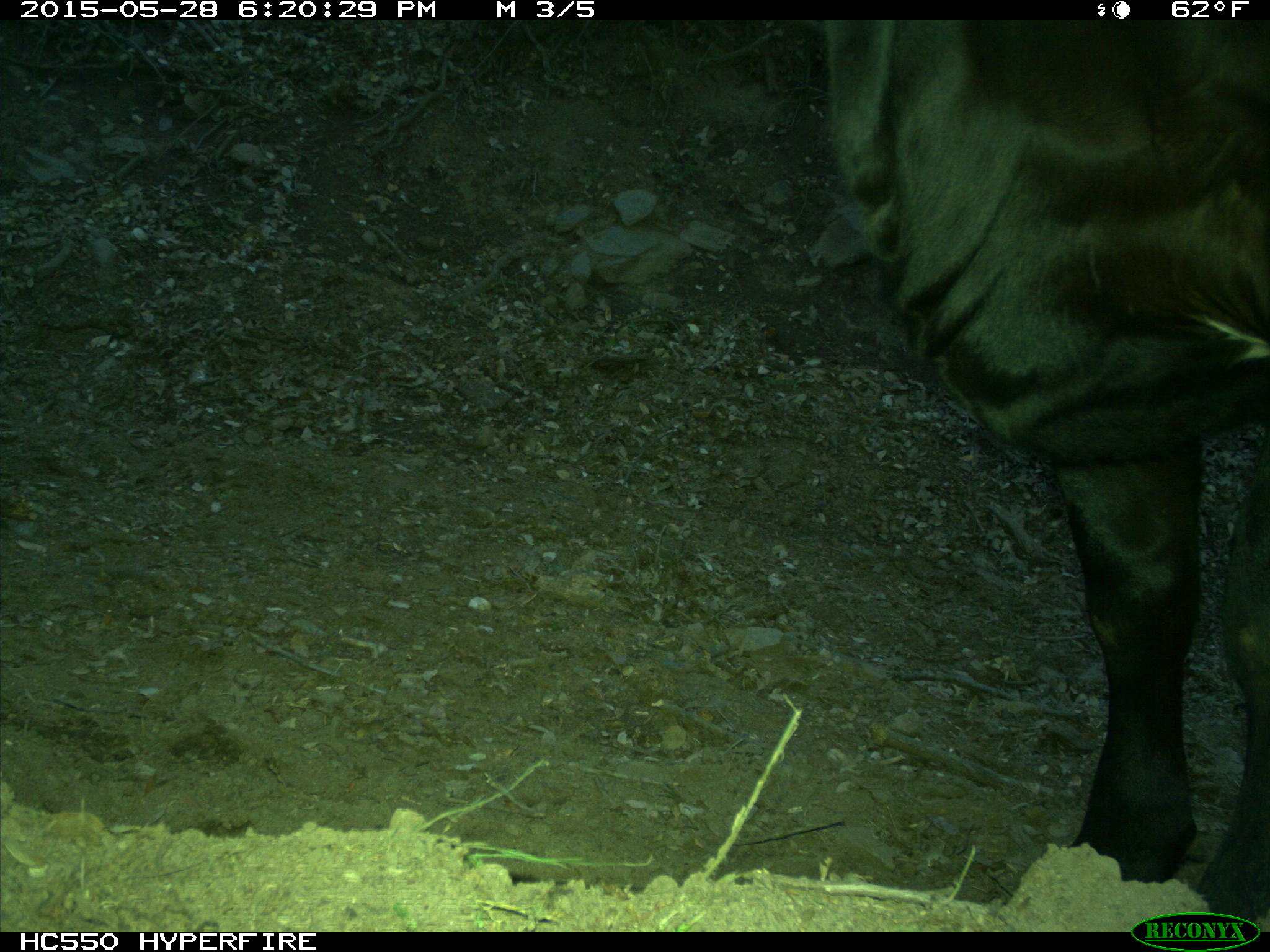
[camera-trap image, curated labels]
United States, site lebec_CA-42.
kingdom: Animalia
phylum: Chordata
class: Mammalia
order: Artiodactyla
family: Bovidae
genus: Bos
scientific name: Bos taurus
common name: domestic cow